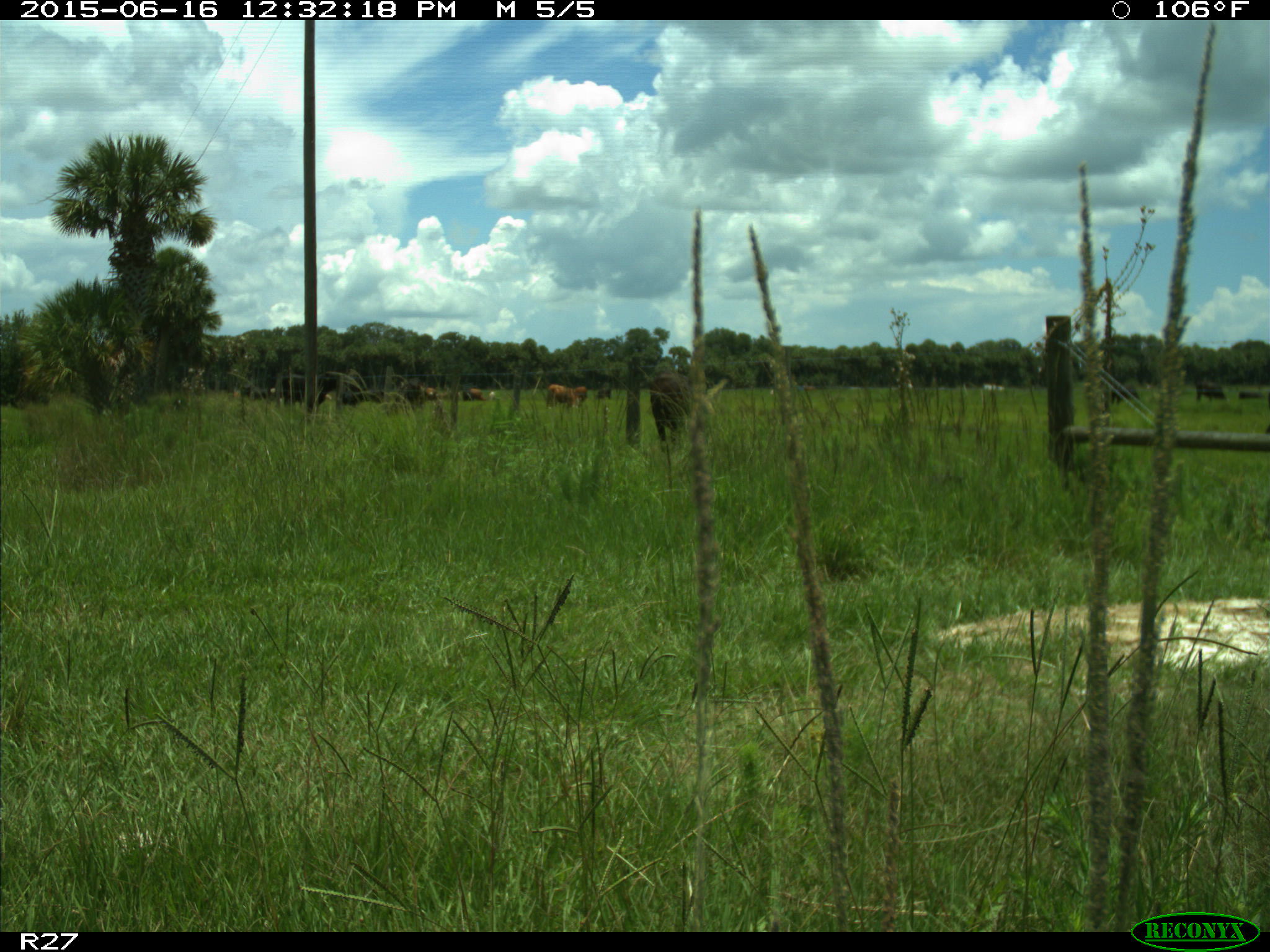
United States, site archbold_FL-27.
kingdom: Animalia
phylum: Chordata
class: Mammalia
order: Artiodactyla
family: Bovidae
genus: Bos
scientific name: Bos taurus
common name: domestic cow